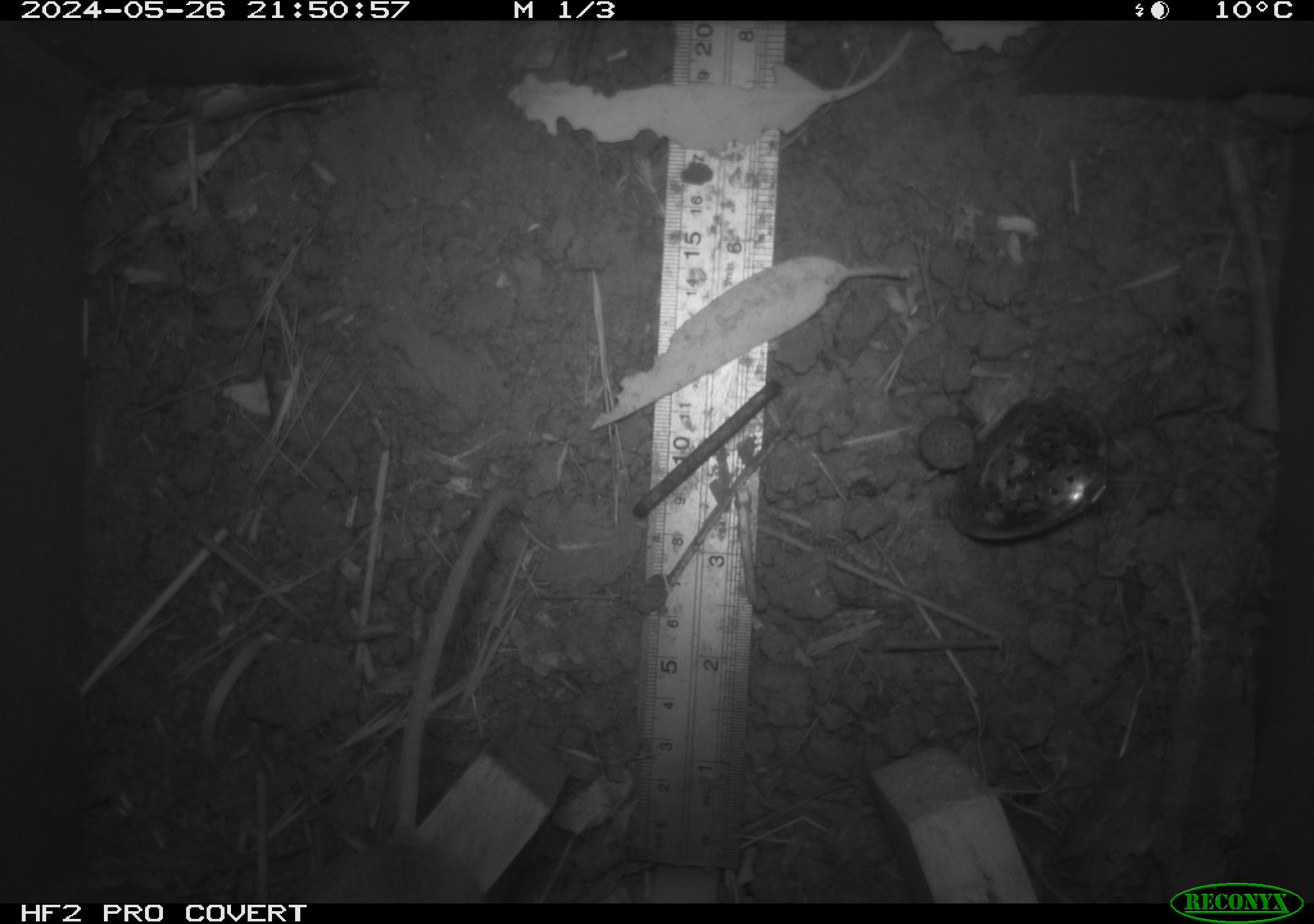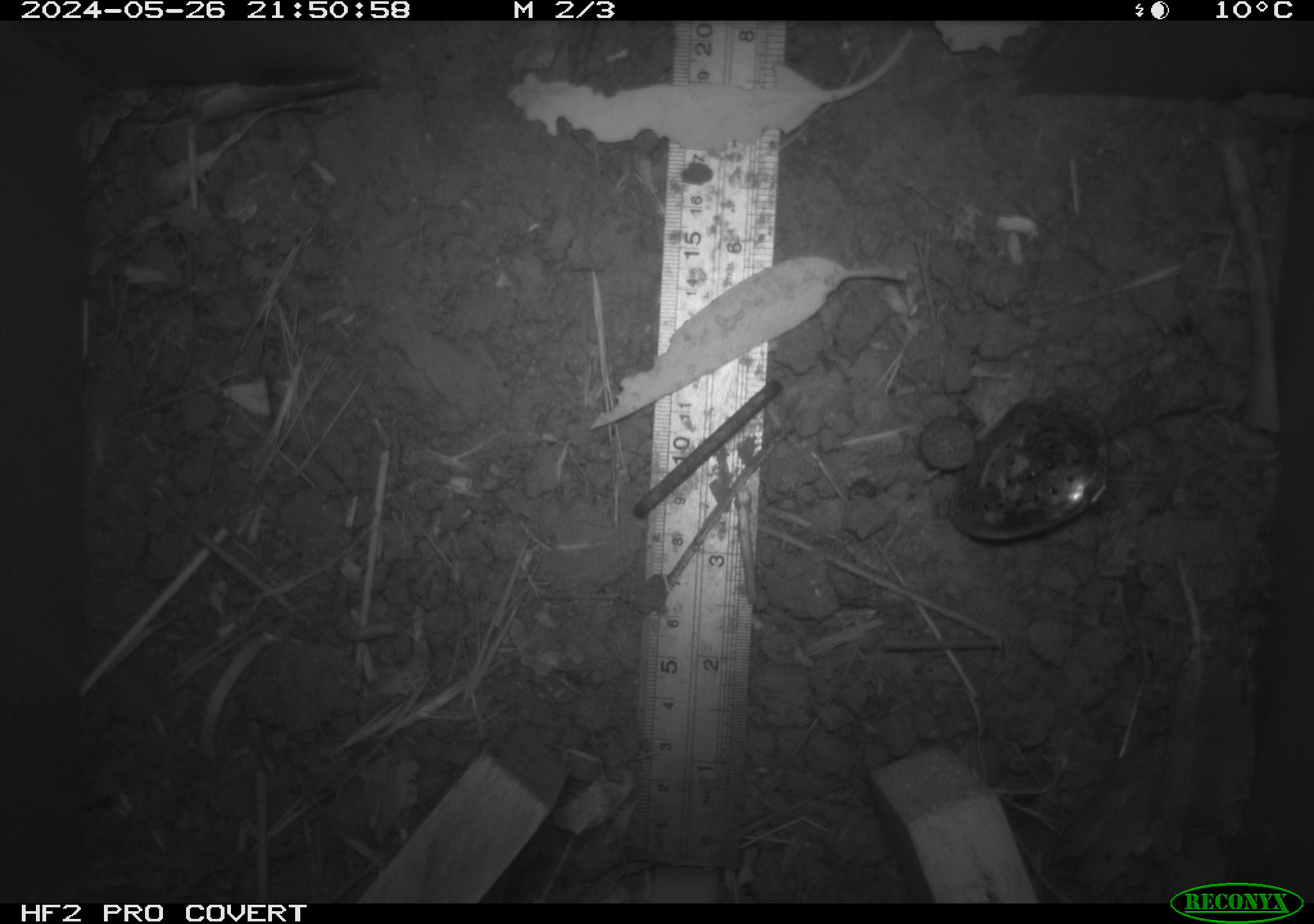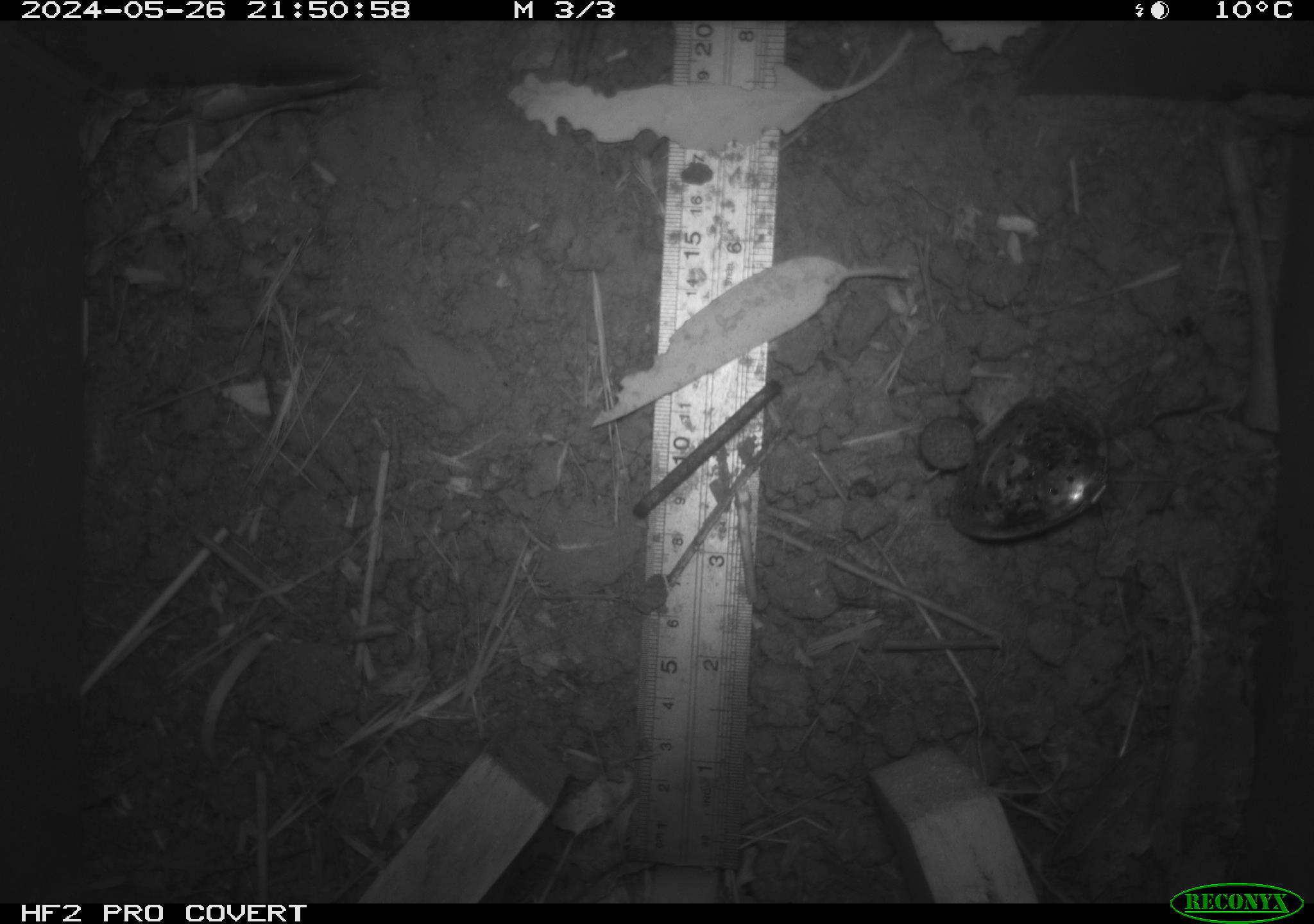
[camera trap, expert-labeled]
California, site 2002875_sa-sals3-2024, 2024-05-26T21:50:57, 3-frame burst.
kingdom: Animalia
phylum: Chordata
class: Mammalia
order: Rodentia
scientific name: Rodentia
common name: mouse species